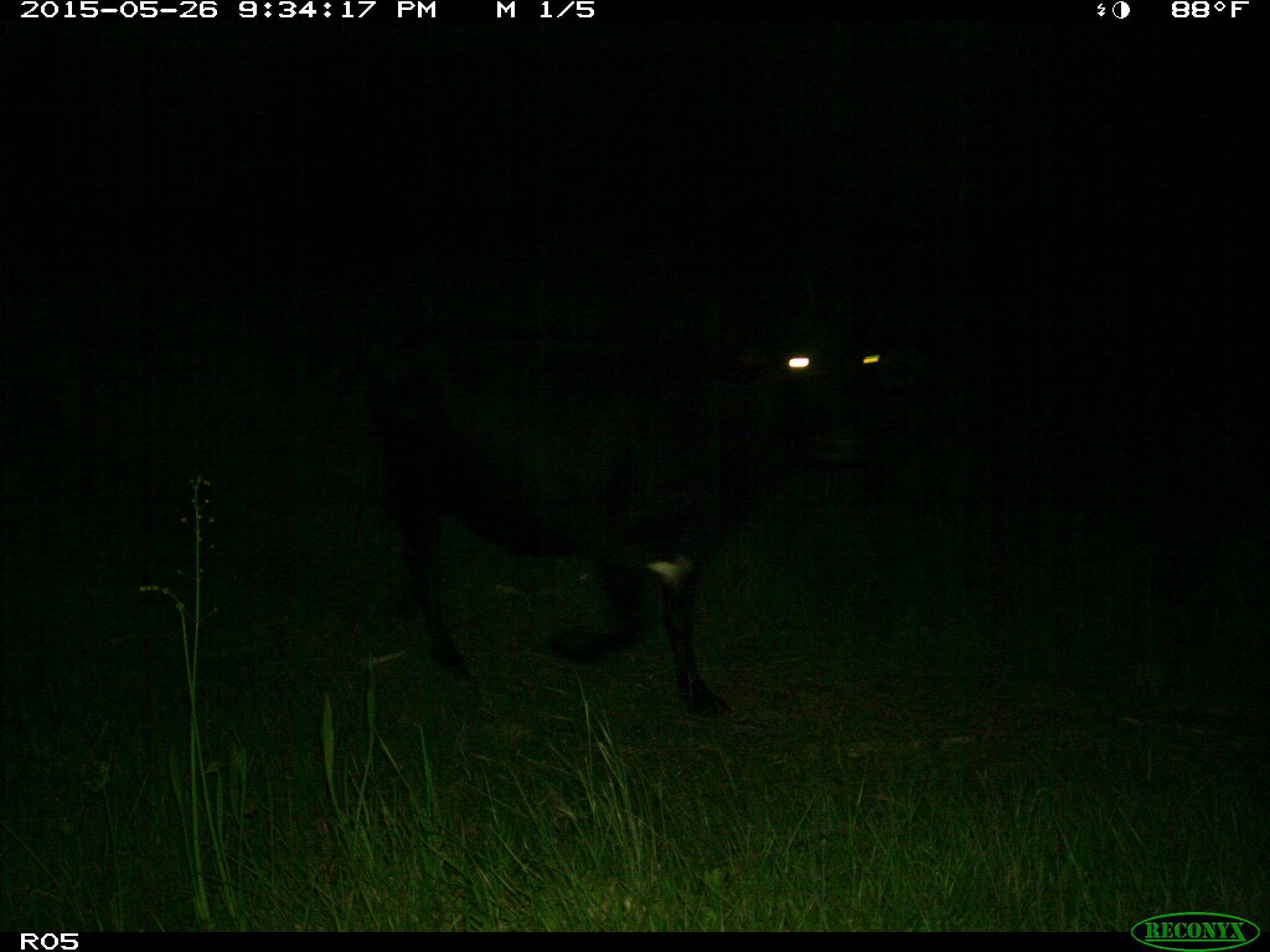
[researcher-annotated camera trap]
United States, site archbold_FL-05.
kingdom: Animalia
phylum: Chordata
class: Mammalia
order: Artiodactyla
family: Bovidae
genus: Bos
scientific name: Bos taurus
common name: domestic cow